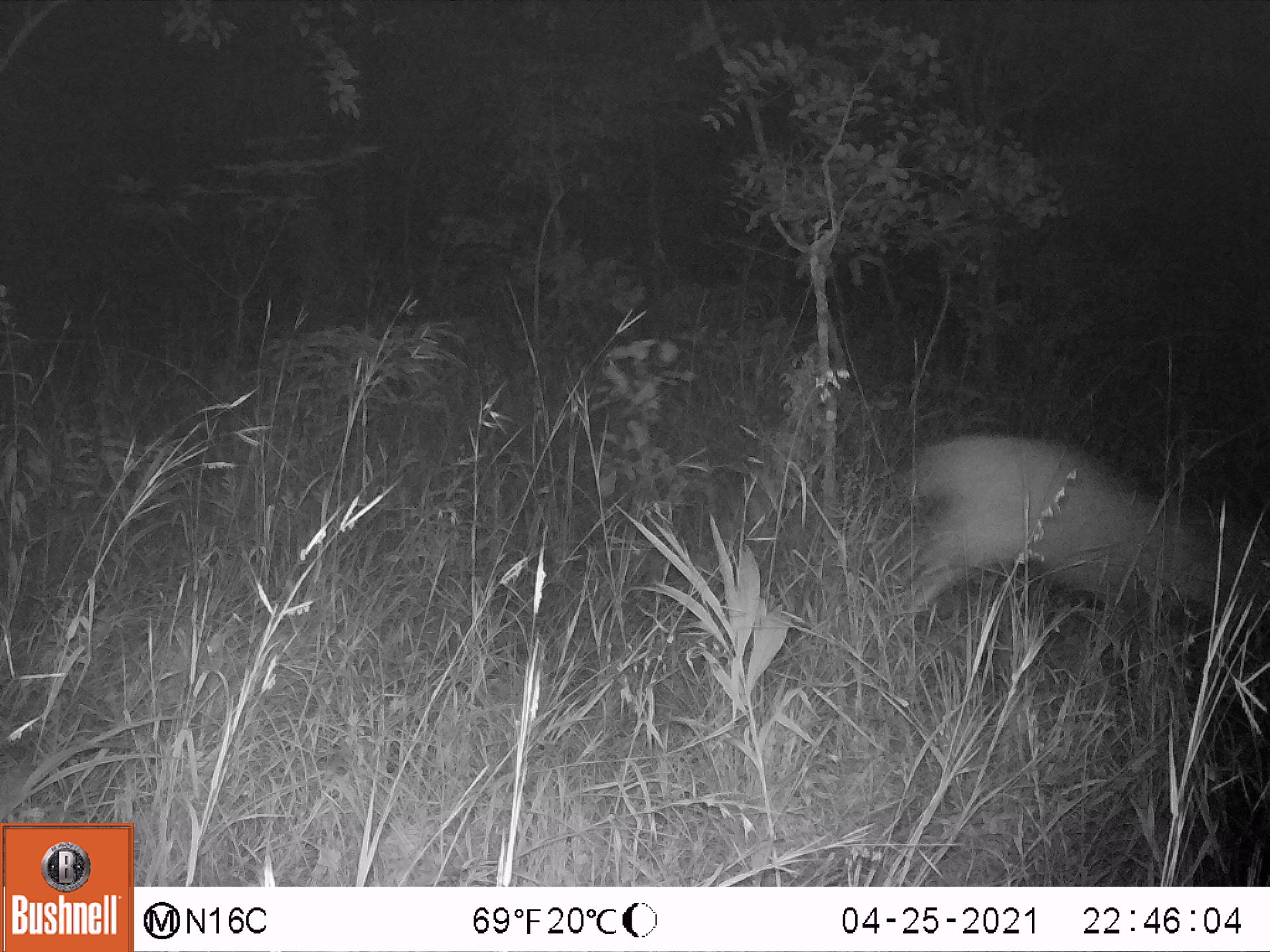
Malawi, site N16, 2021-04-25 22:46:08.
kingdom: Animalia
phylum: Chordata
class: Mammalia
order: Artiodactyla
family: Bovidae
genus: Sylvicapra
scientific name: Sylvicapra grimmia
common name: common duiker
Common duiker (Sylvicapra grimmia), count 1.